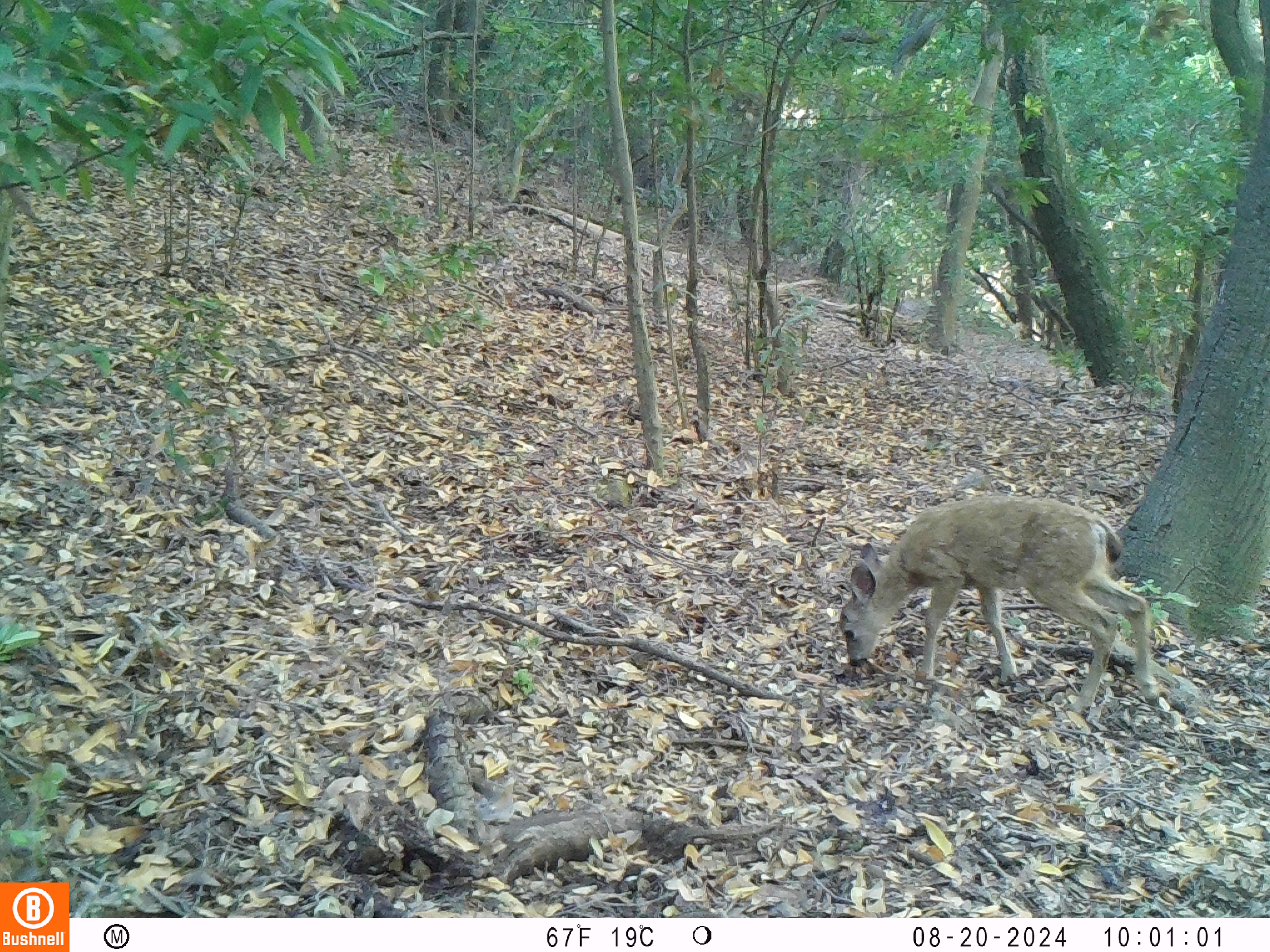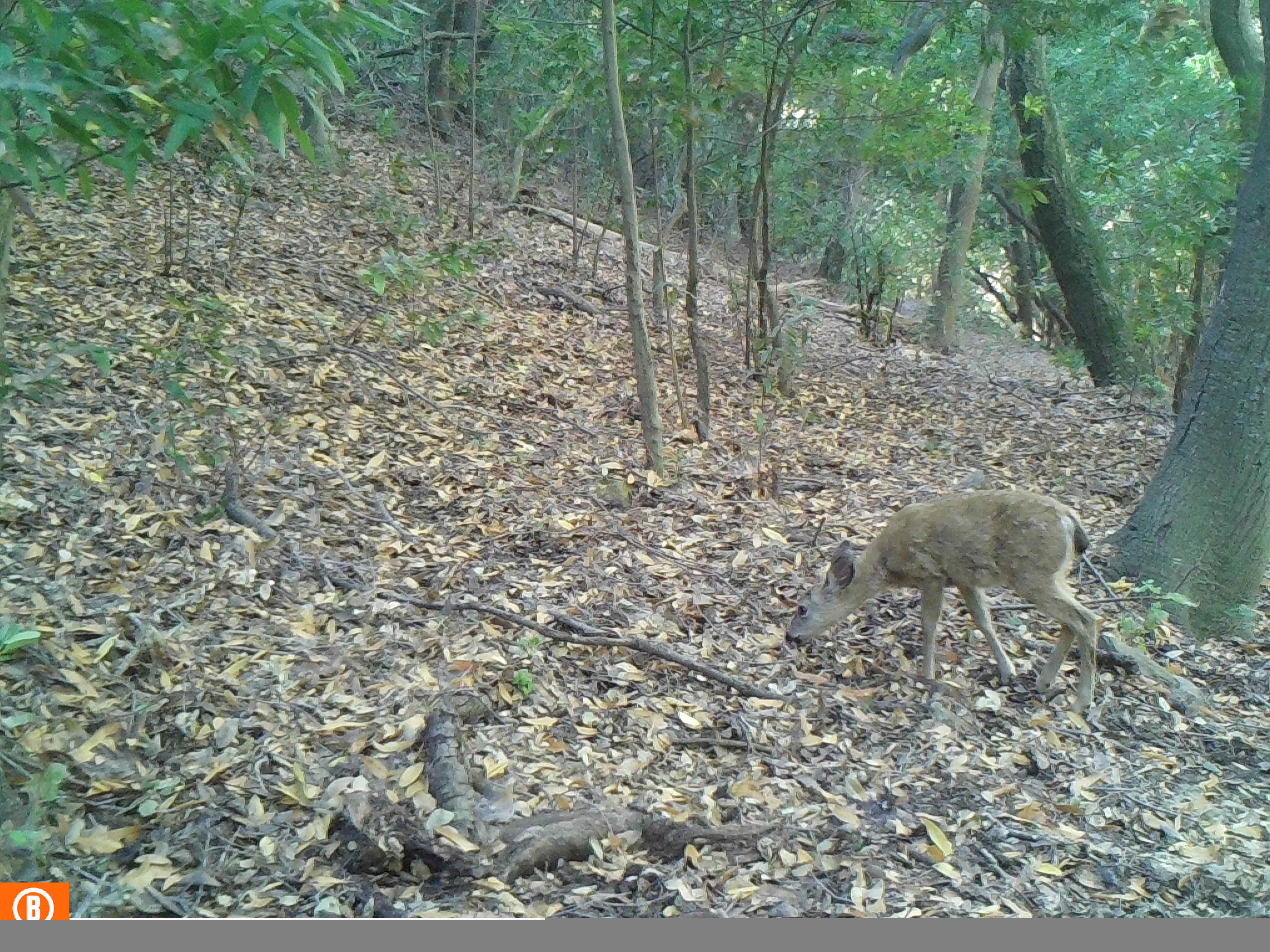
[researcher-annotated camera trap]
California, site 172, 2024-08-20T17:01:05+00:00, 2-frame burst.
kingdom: Animalia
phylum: Chordata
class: Mammalia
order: Artiodactyla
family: Cervidae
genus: Odocoileus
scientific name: Odocoileus hemionus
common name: mule deer